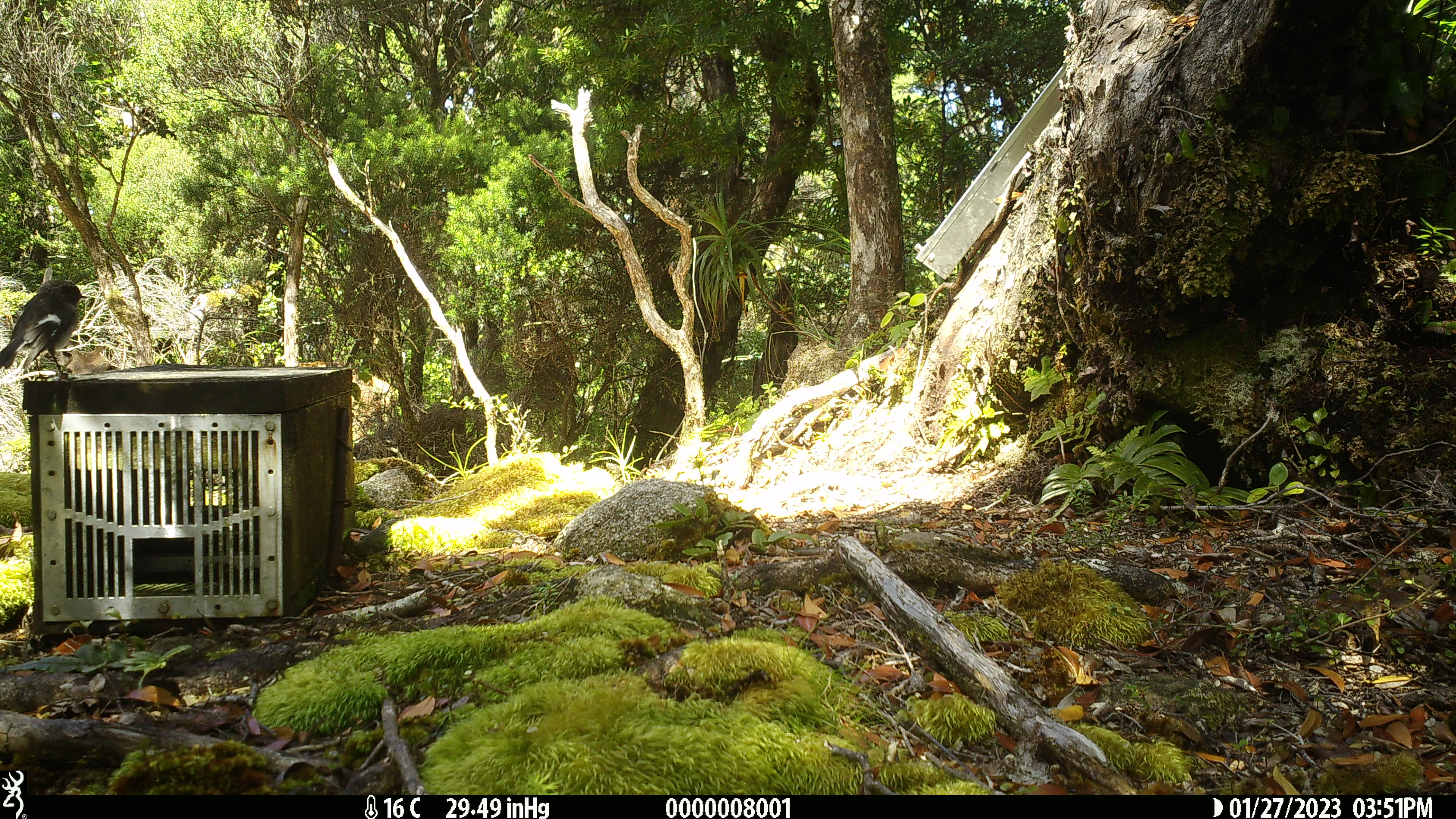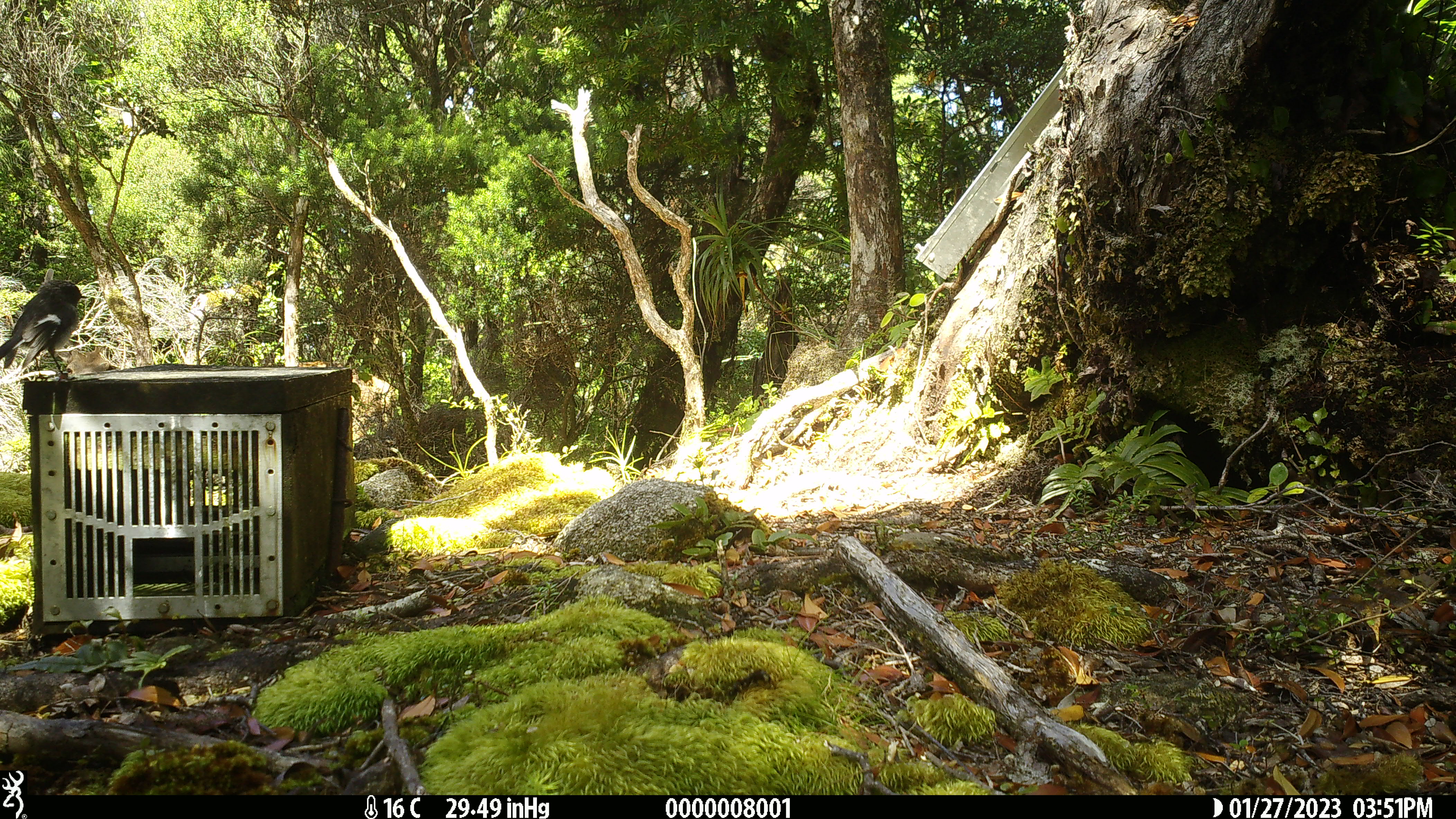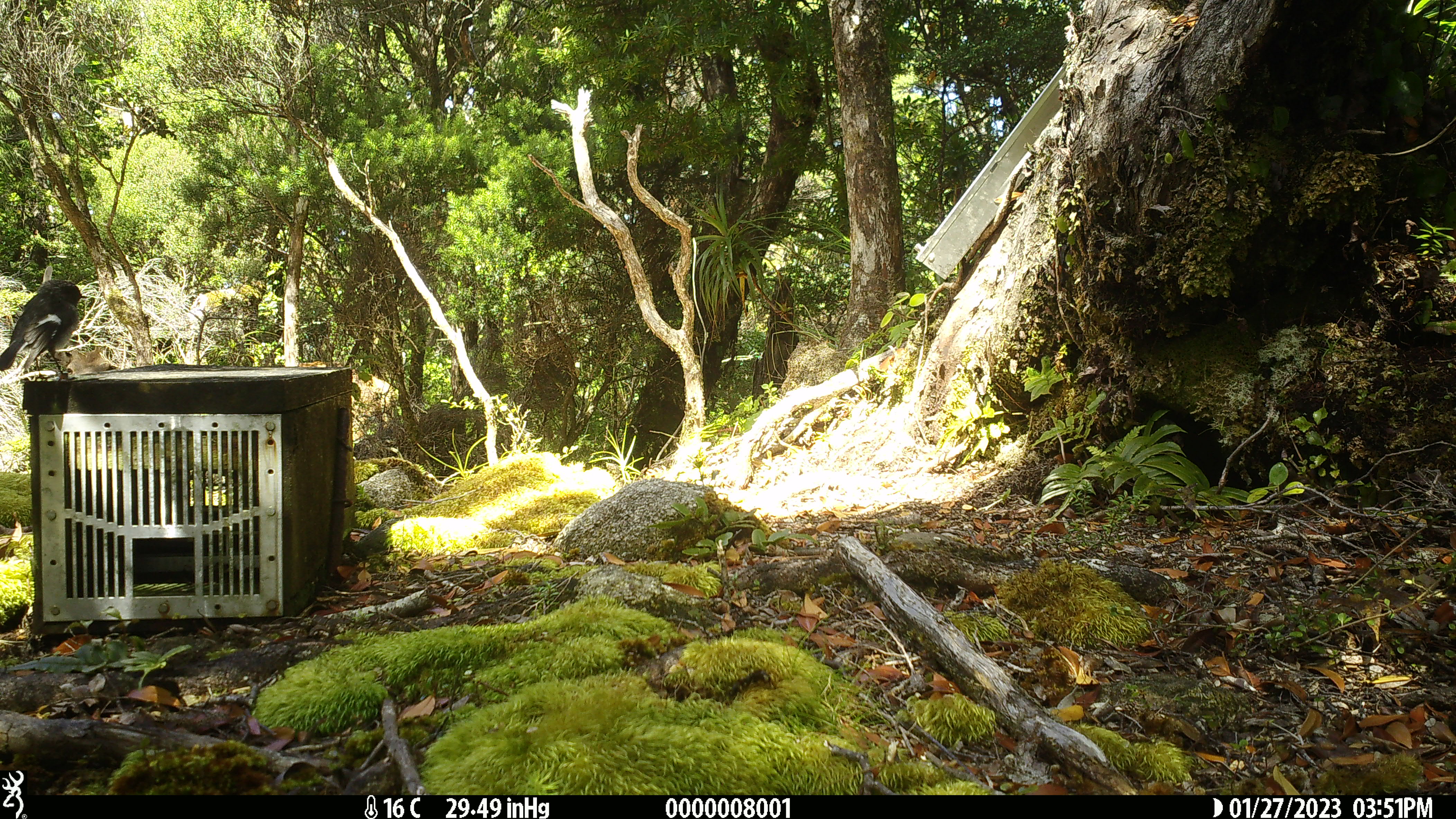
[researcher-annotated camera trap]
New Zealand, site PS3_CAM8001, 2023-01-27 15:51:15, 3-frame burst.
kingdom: Animalia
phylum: Chordata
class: Aves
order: Passeriformes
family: Petroicidae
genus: Petroica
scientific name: Petroica macrocephala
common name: tomtit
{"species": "tomtit (Petroica macrocephala)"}